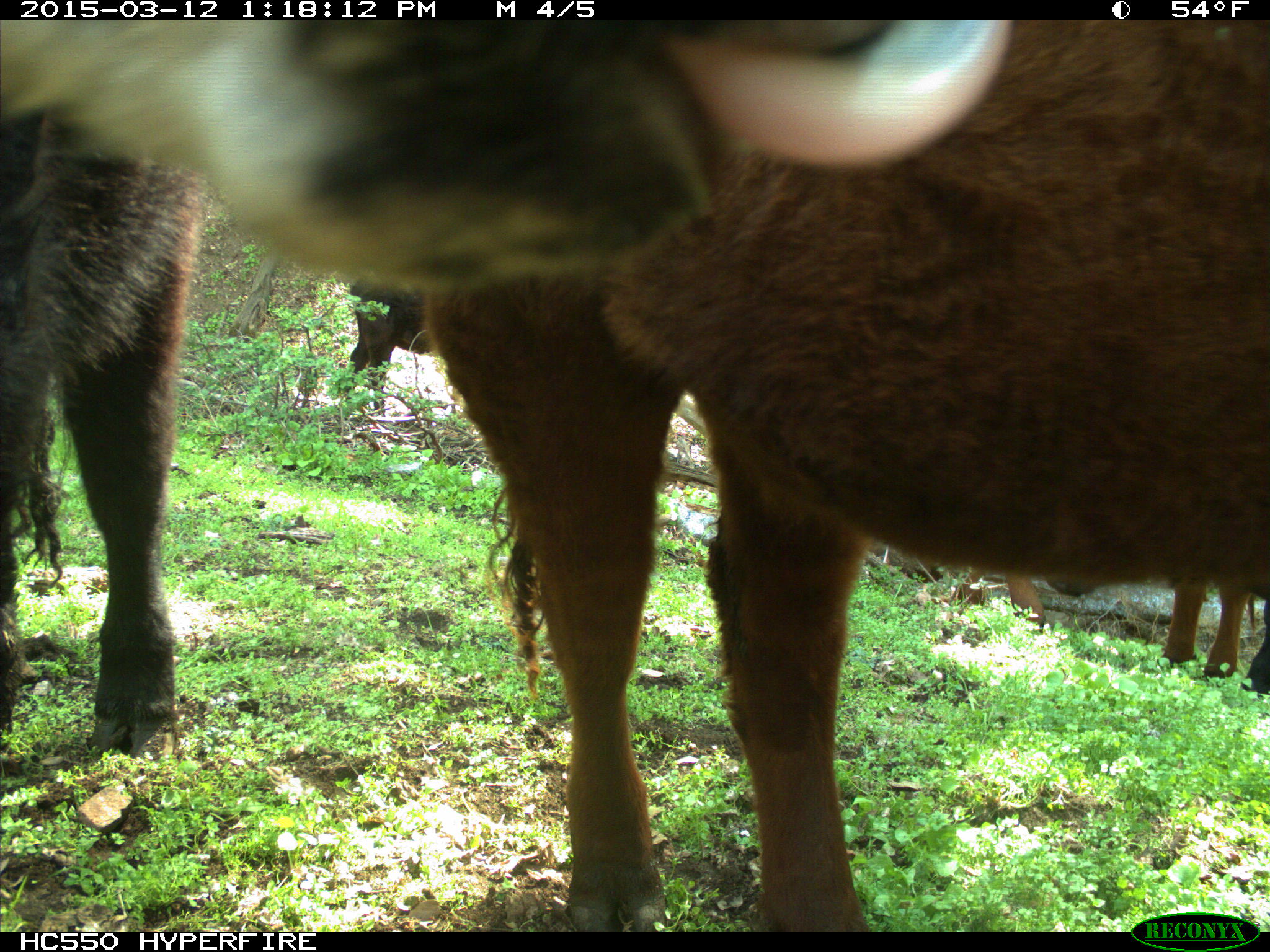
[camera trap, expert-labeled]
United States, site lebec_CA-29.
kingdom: Animalia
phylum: Chordata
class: Mammalia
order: Artiodactyla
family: Bovidae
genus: Bos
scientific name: Bos taurus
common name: domestic cow